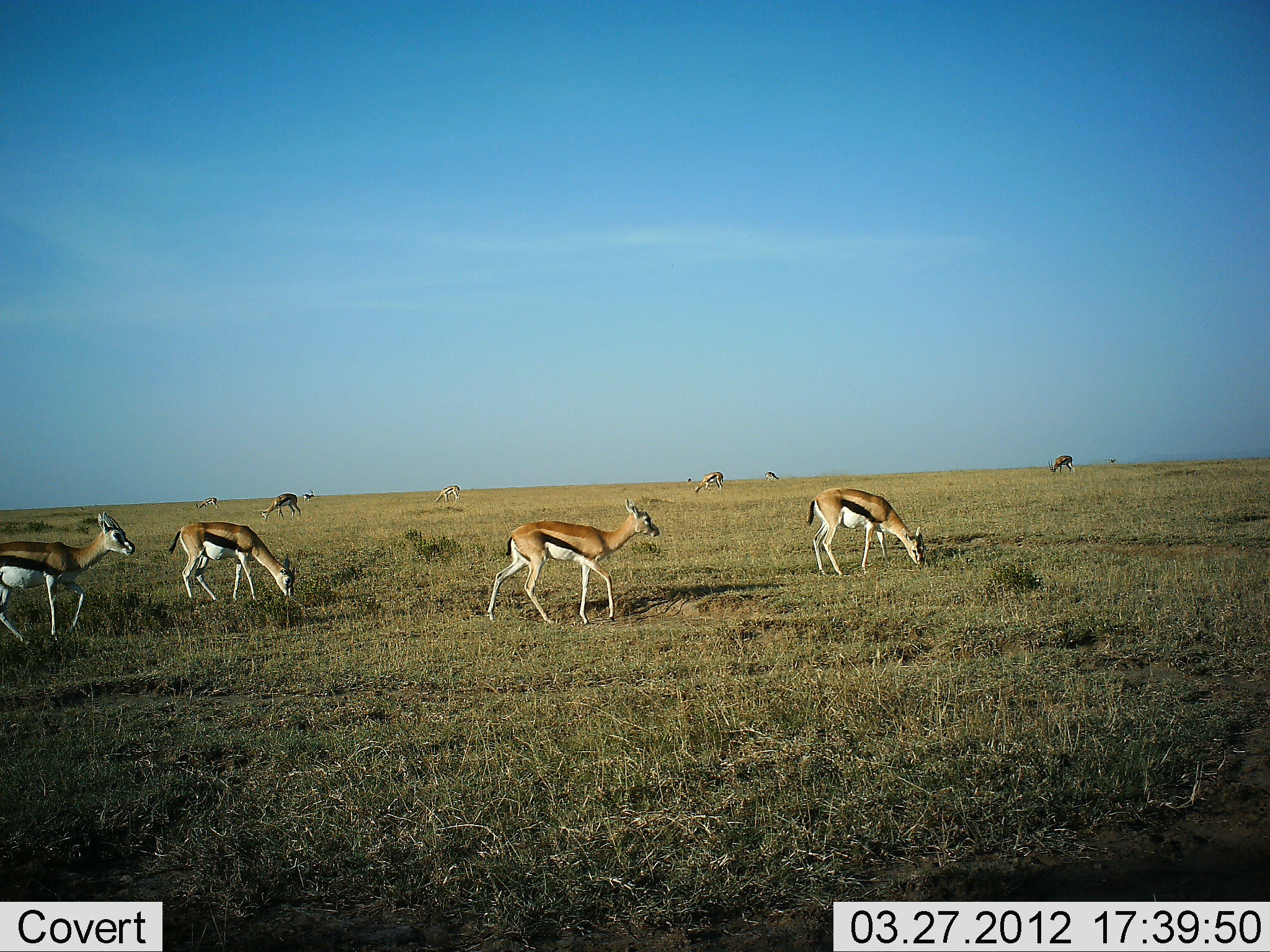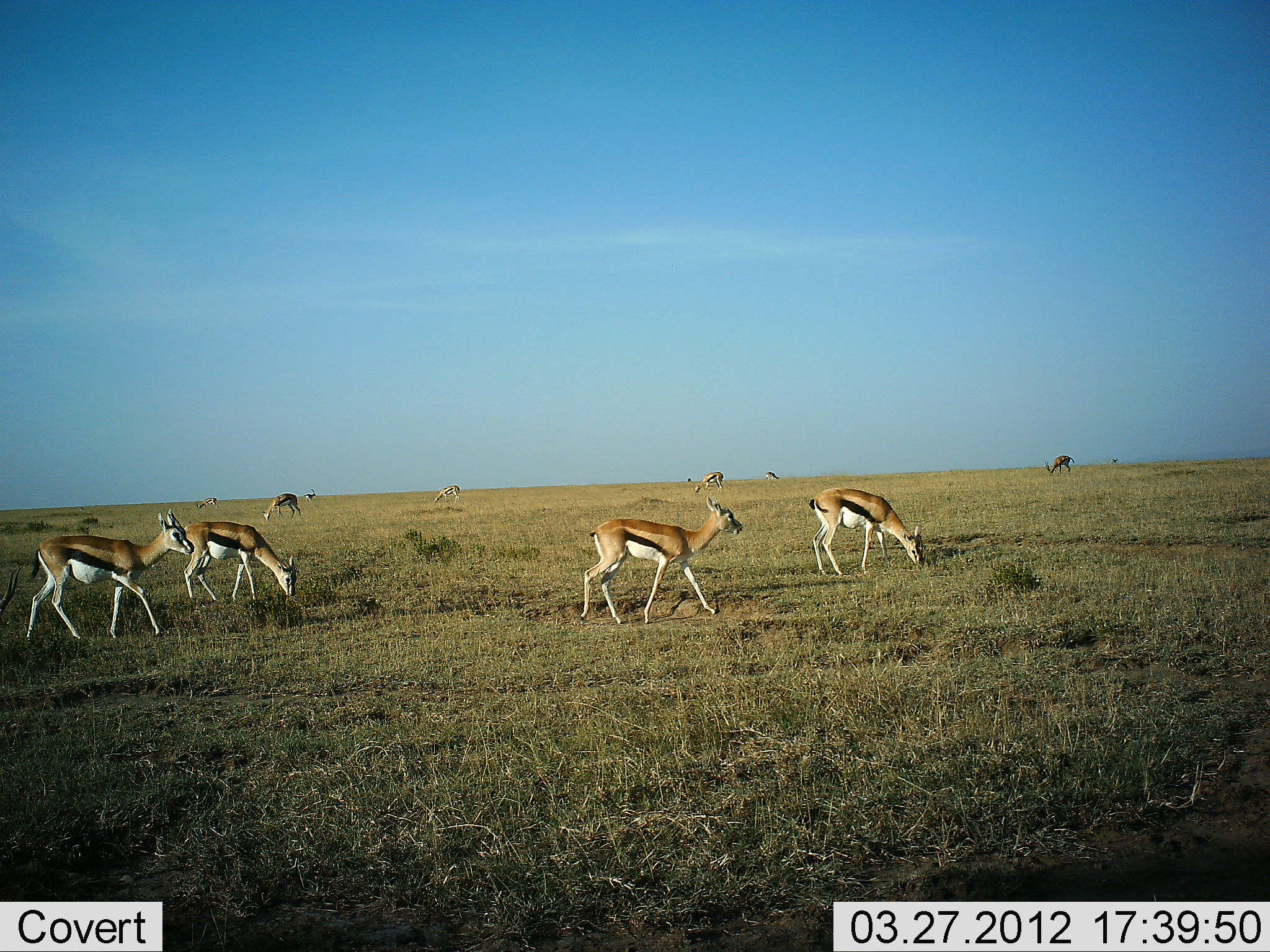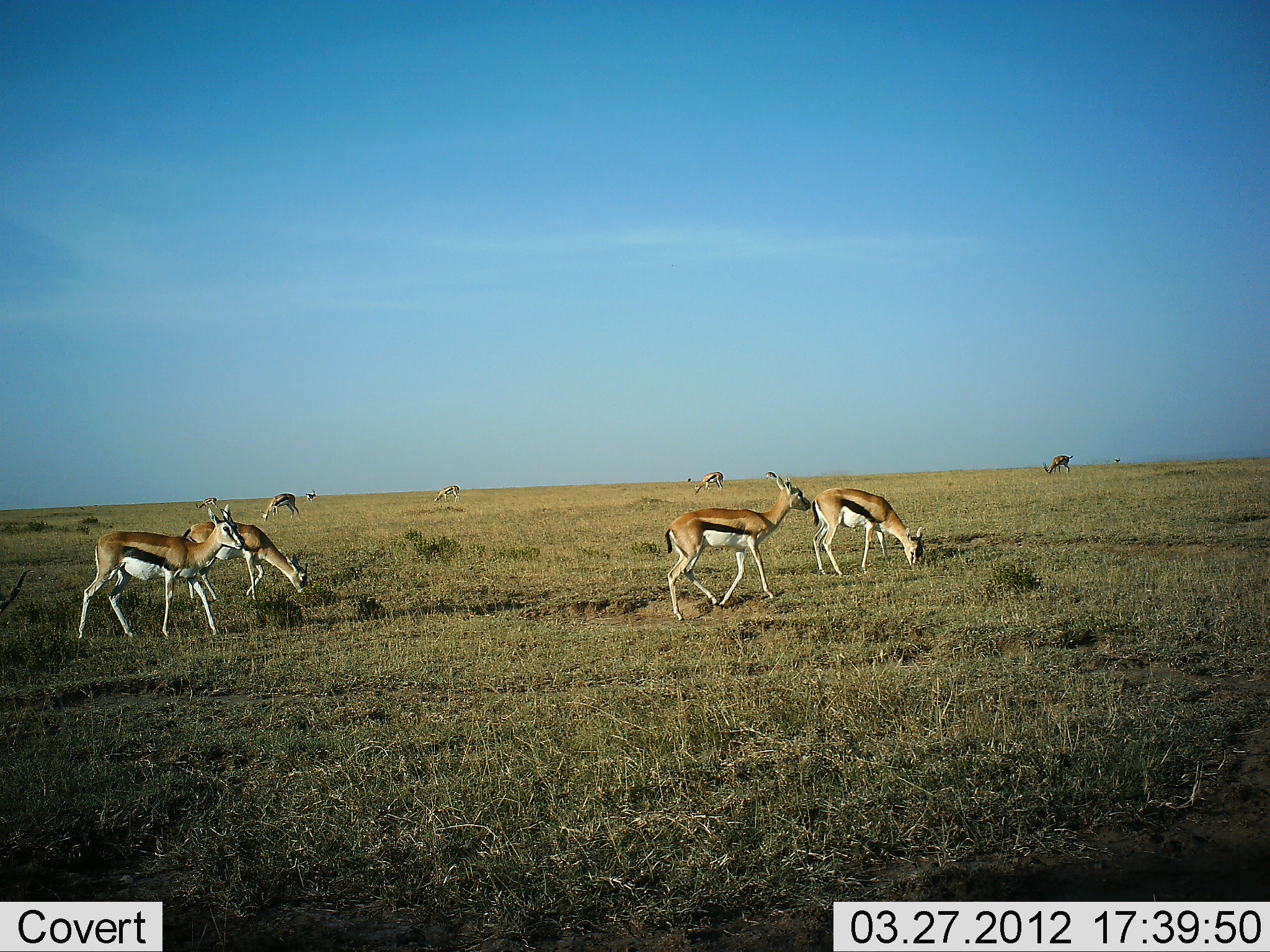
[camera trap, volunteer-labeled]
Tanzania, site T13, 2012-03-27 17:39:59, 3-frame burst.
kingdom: Animalia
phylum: Chordata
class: Mammalia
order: Artiodactyla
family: Bovidae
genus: Eudorcas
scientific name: Eudorcas thomsonii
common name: thomson's gazelle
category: gazellethomsons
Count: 11-50.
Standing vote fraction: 41%.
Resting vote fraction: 0%.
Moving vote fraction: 82%.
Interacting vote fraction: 0%.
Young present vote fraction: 0%.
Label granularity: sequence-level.